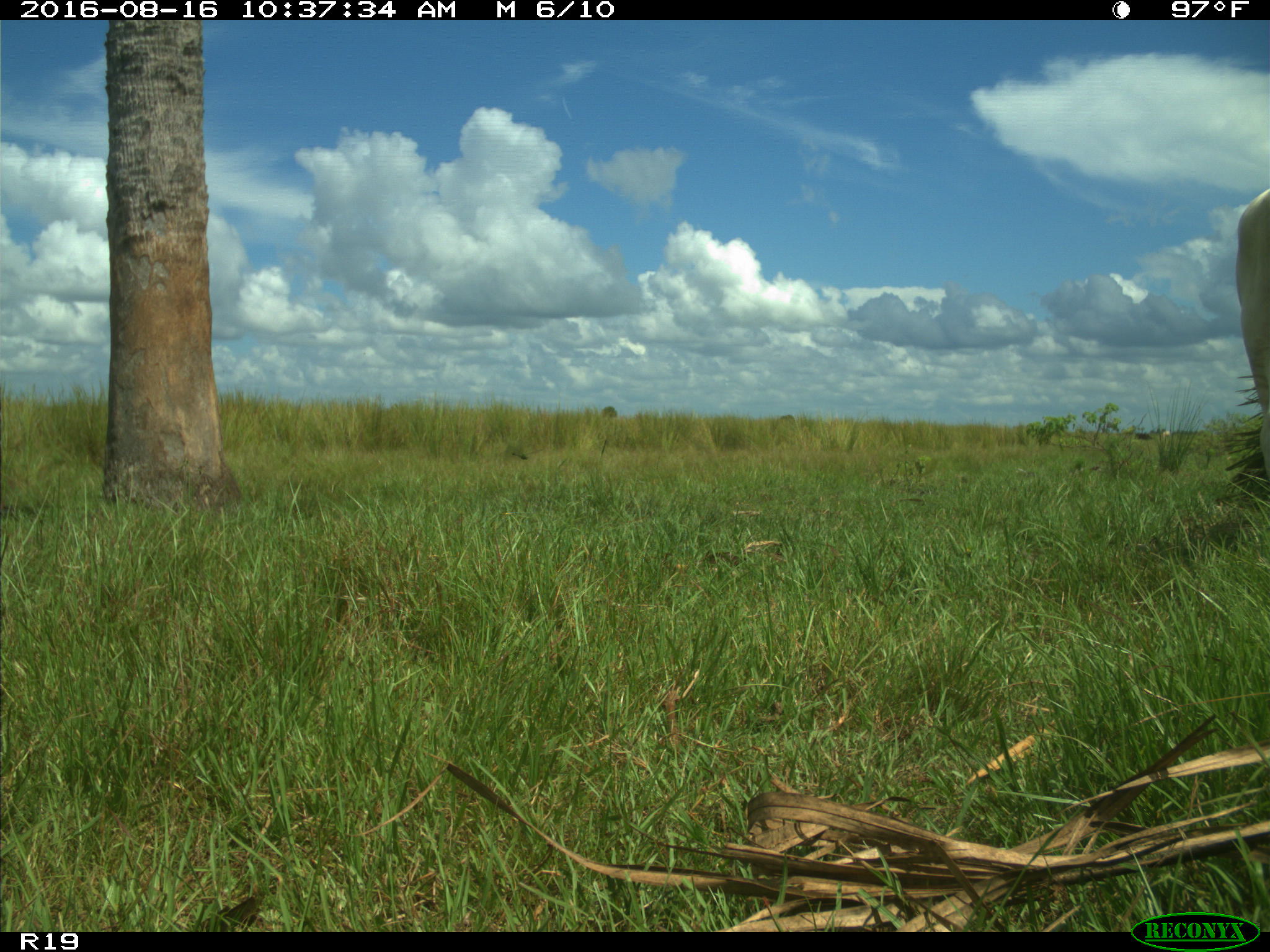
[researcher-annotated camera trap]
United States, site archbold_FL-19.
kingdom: Animalia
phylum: Chordata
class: Mammalia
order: Artiodactyla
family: Bovidae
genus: Bos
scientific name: Bos taurus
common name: domestic cow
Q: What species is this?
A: Bos taurus (domestic cow).